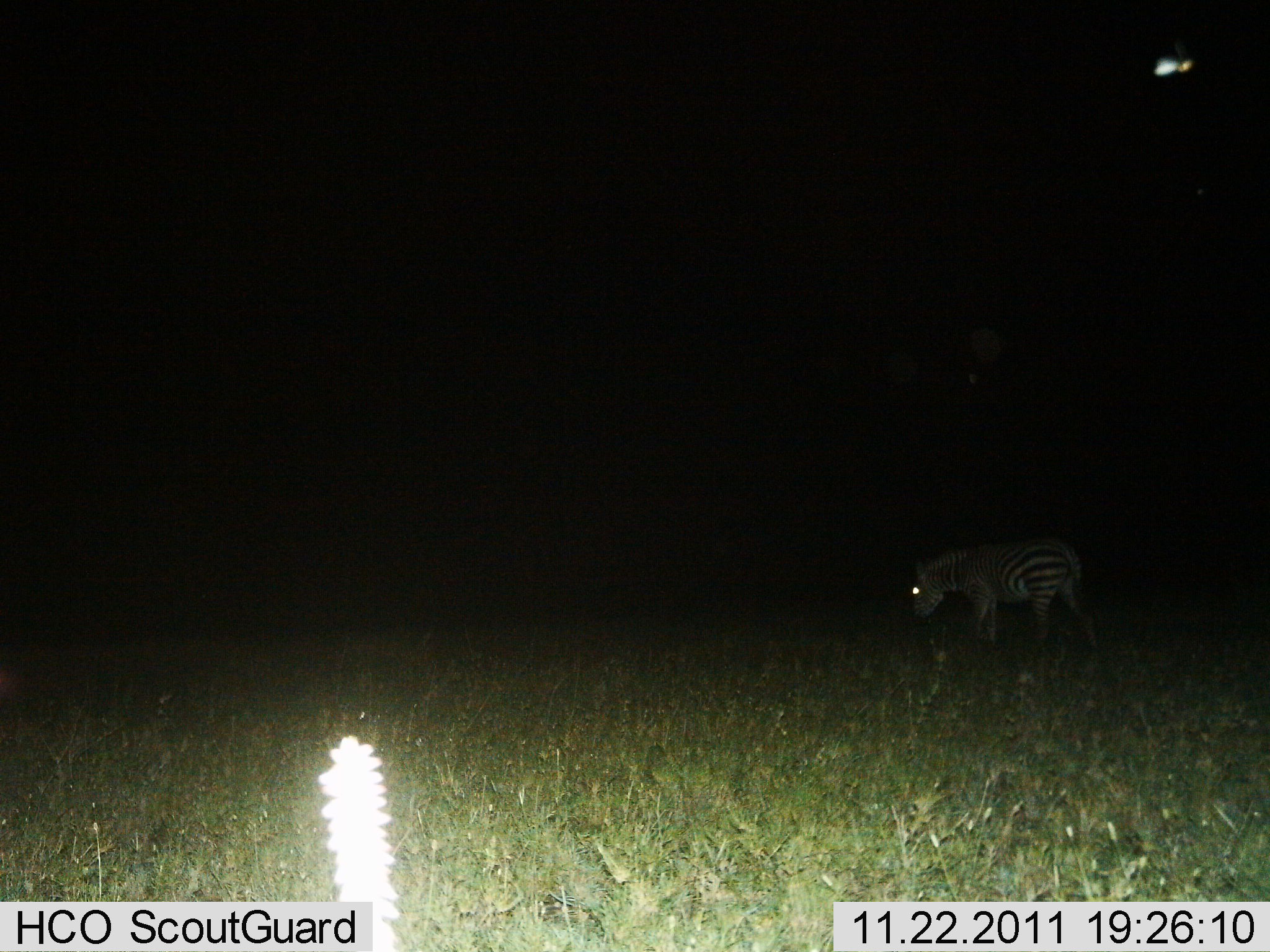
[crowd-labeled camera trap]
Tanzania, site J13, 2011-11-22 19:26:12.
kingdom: Animalia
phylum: Chordata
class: Mammalia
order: Perissodactyla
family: Equidae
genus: Equus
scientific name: Equus quagga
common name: plains zebra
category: zebra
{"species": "zebra (plains zebra) (Equus quagga)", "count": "1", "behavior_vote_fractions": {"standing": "14%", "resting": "0%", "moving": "43%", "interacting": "0%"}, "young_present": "0%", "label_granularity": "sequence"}